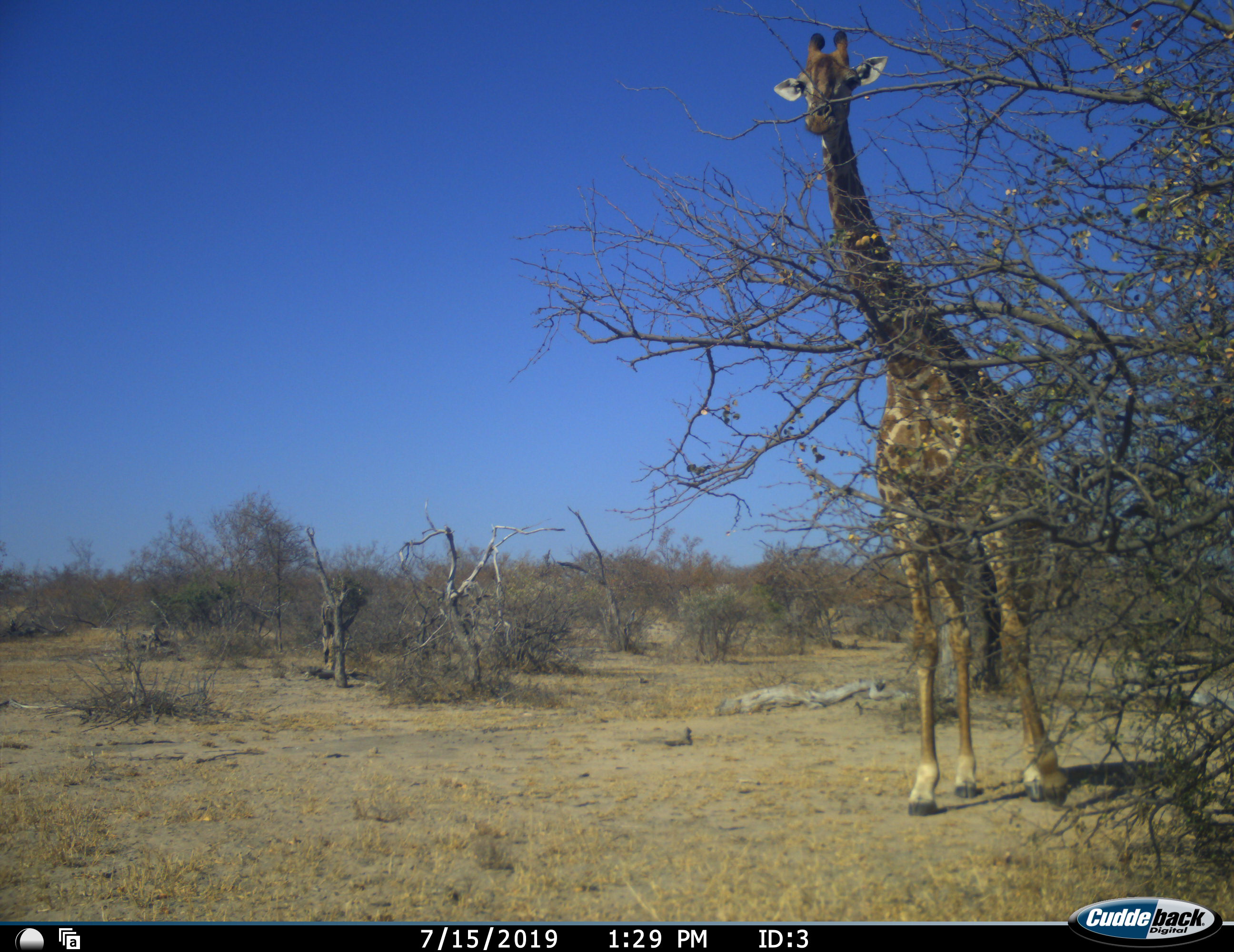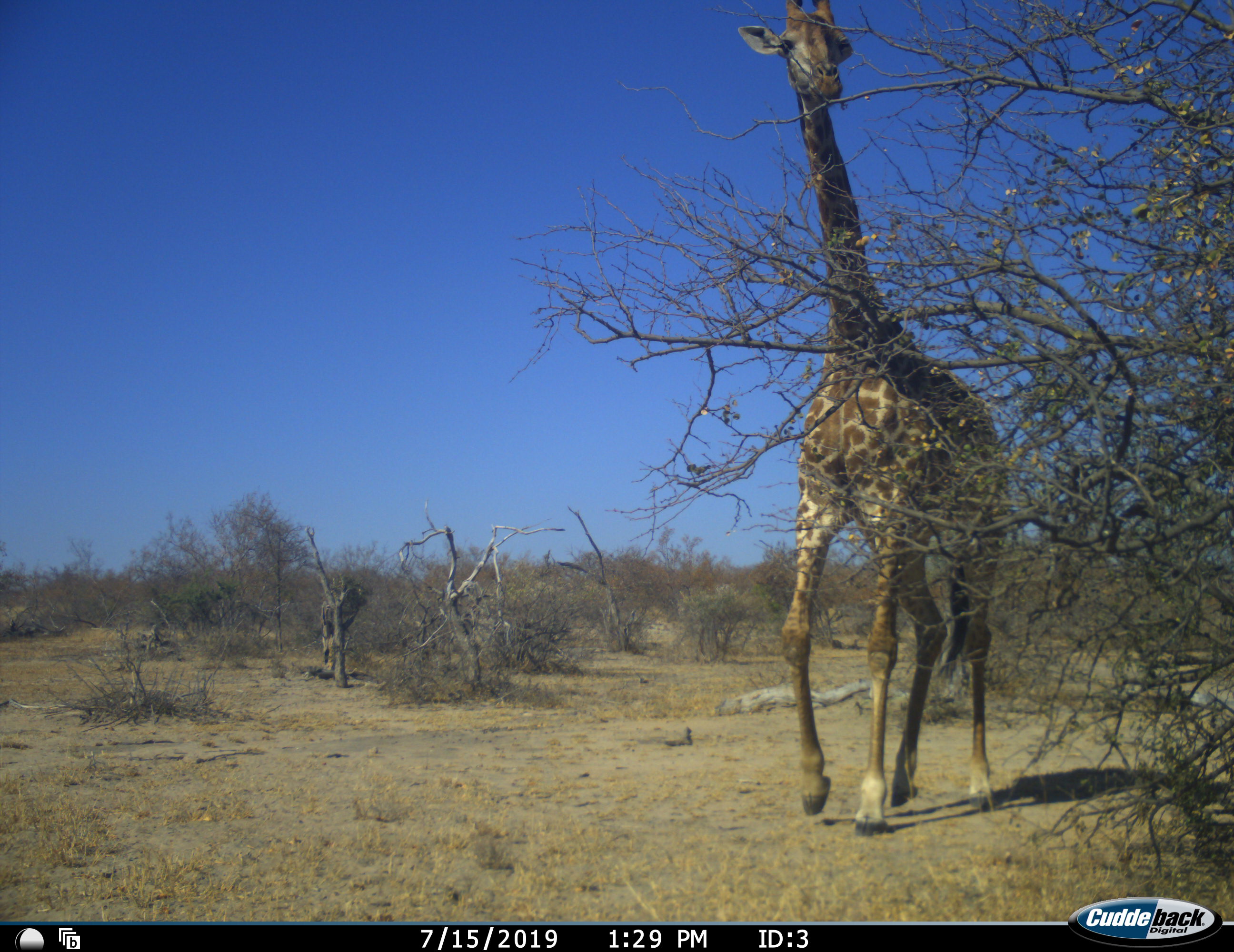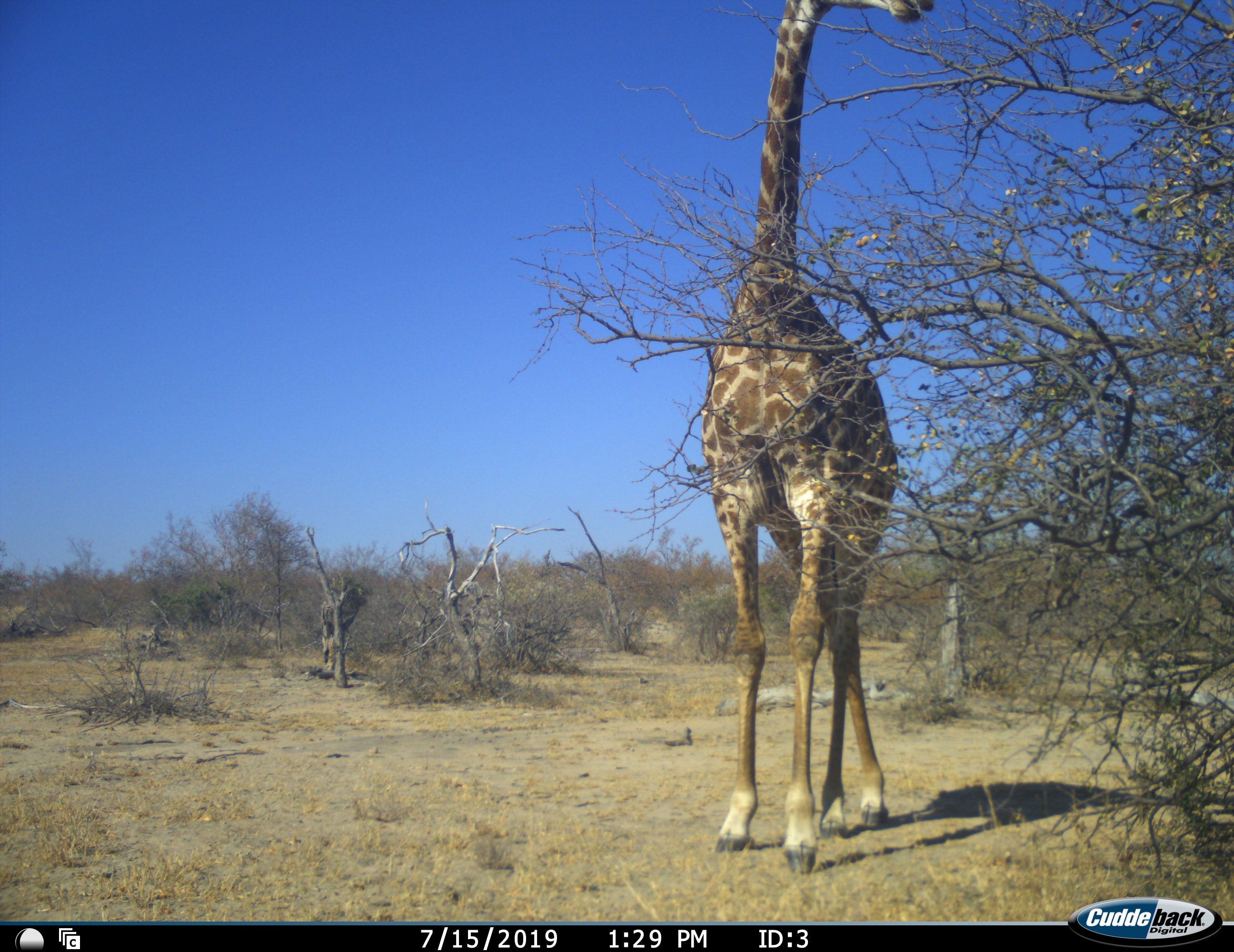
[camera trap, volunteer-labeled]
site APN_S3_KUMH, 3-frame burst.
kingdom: Animalia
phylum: Chordata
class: Mammalia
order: Artiodactyla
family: Giraffidae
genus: Giraffa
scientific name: Giraffa camelopardalis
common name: giraffe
Giraffe (Giraffa camelopardalis), count 1. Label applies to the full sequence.